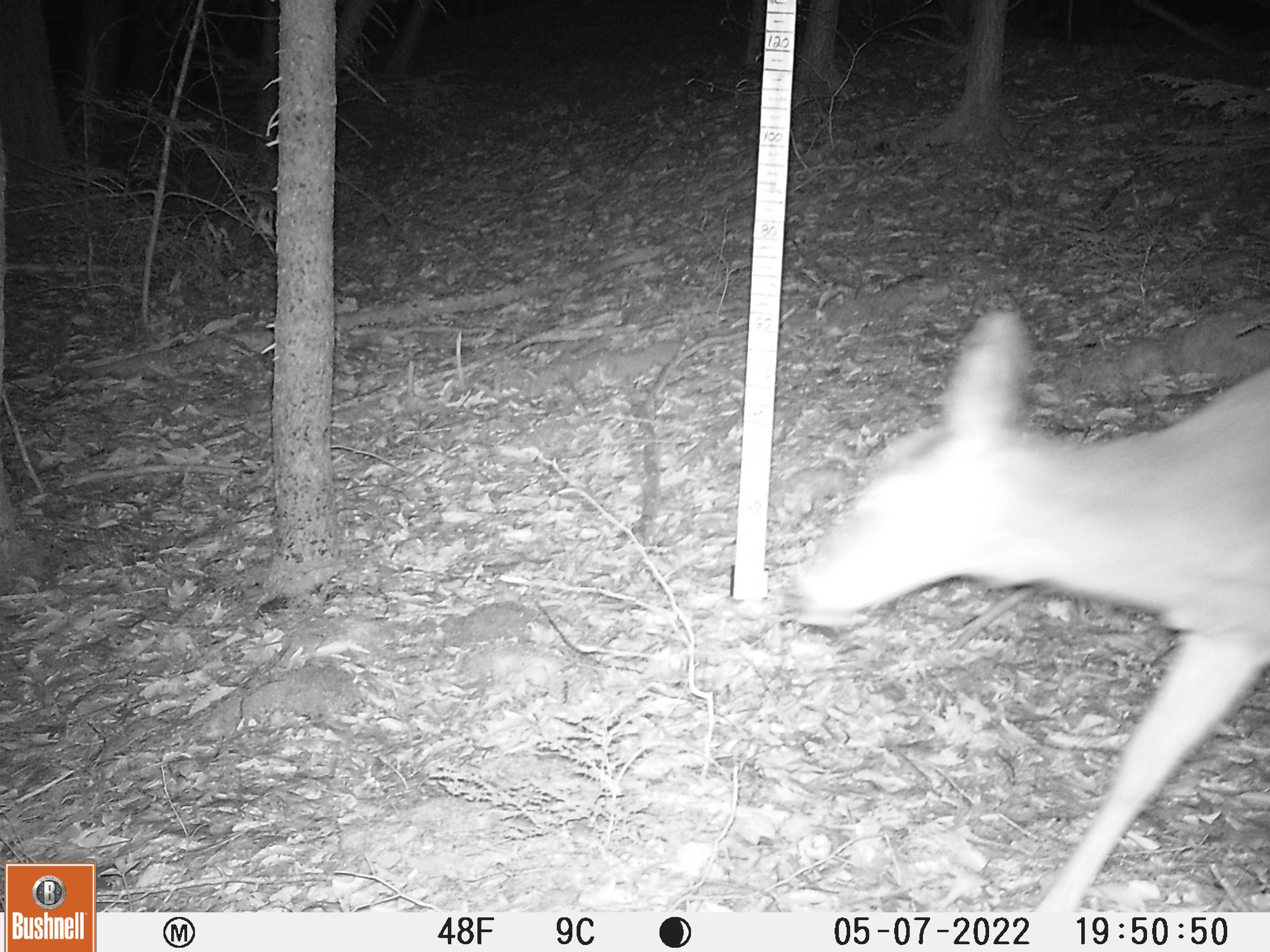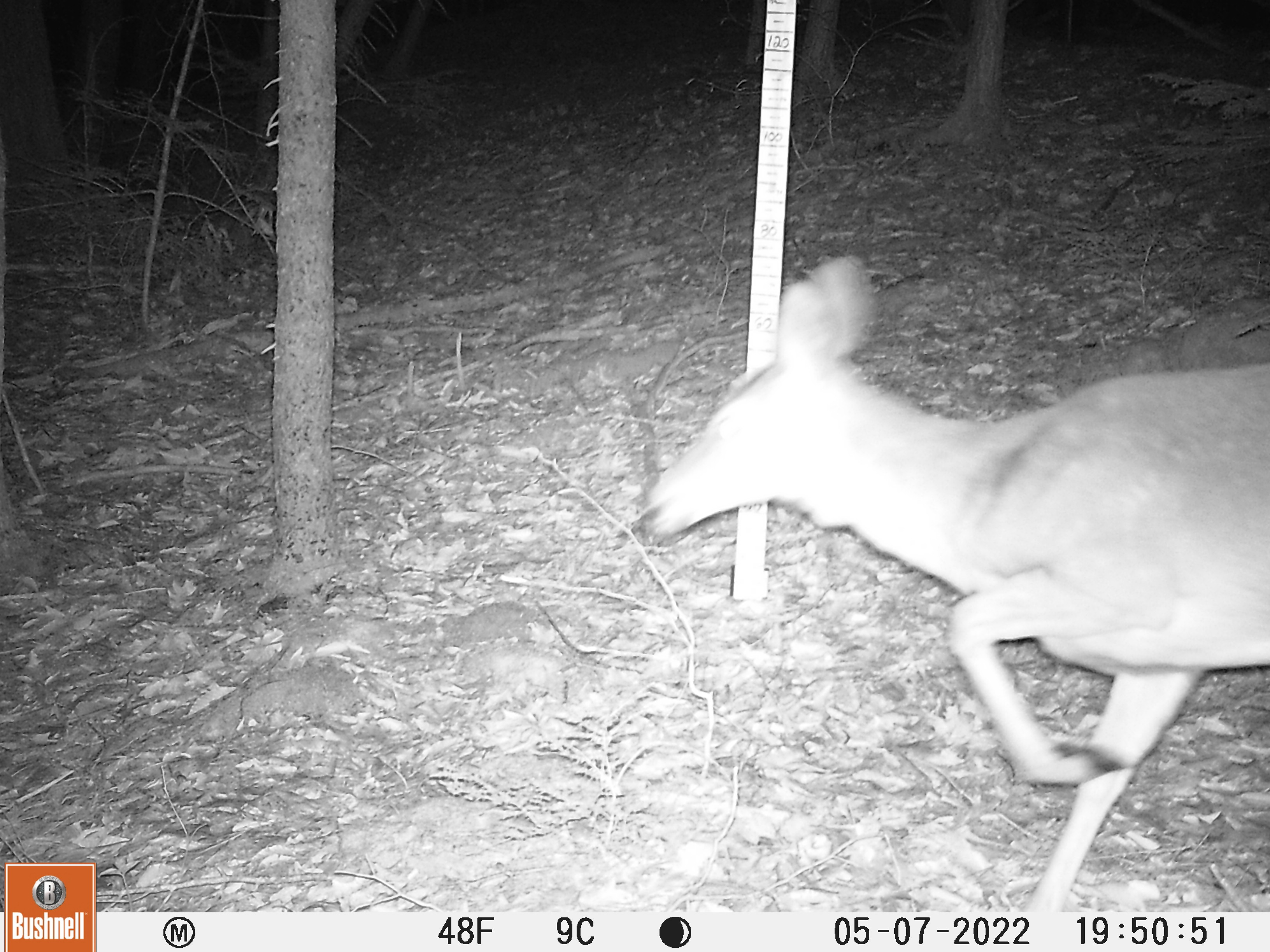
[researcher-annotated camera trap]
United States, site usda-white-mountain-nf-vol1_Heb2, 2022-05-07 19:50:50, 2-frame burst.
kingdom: Animalia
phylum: Chordata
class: Mammalia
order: Artiodactyla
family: Cervidae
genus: Odocoileus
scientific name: Odocoileus virginianus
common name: white-tailed deer